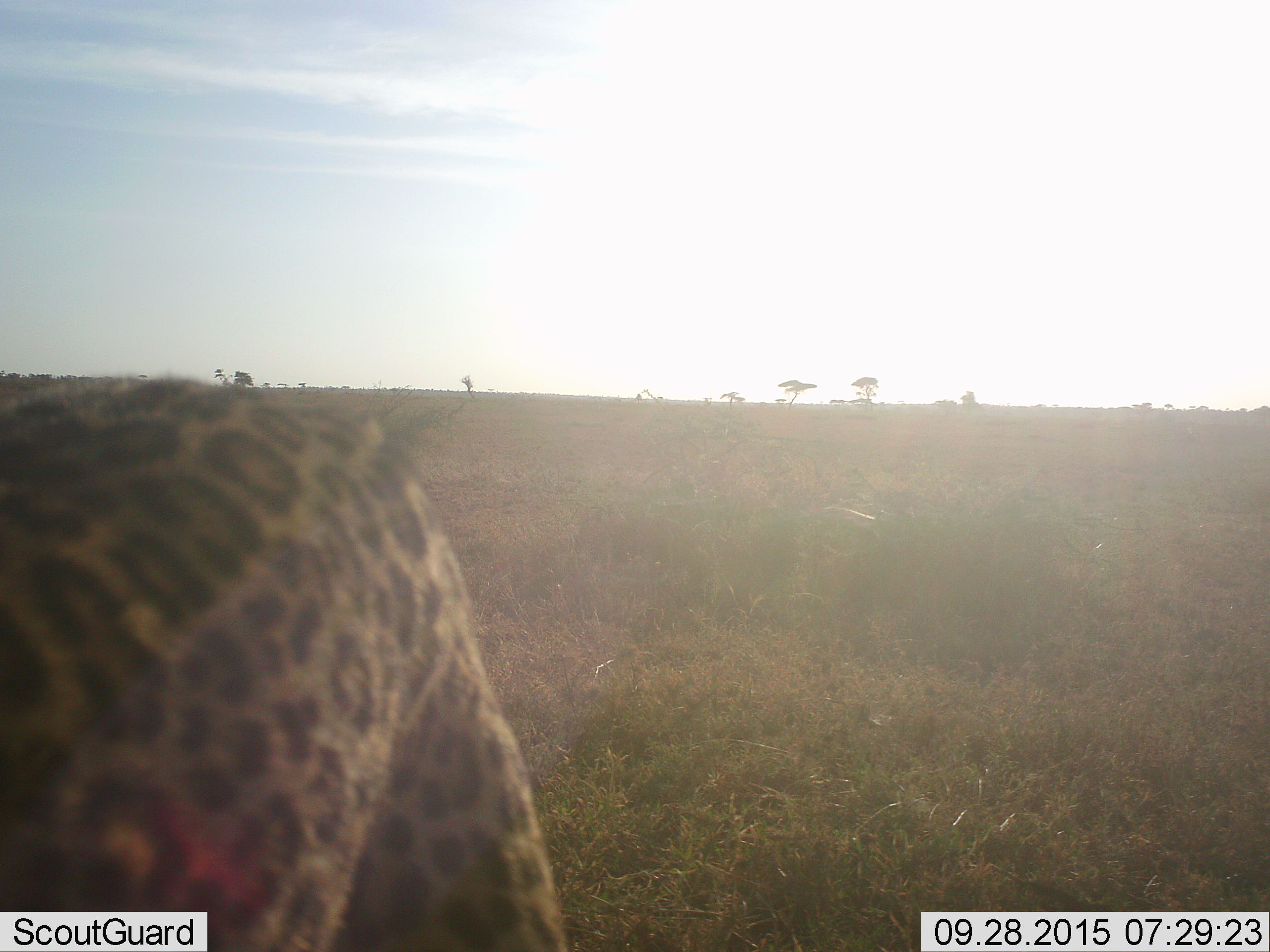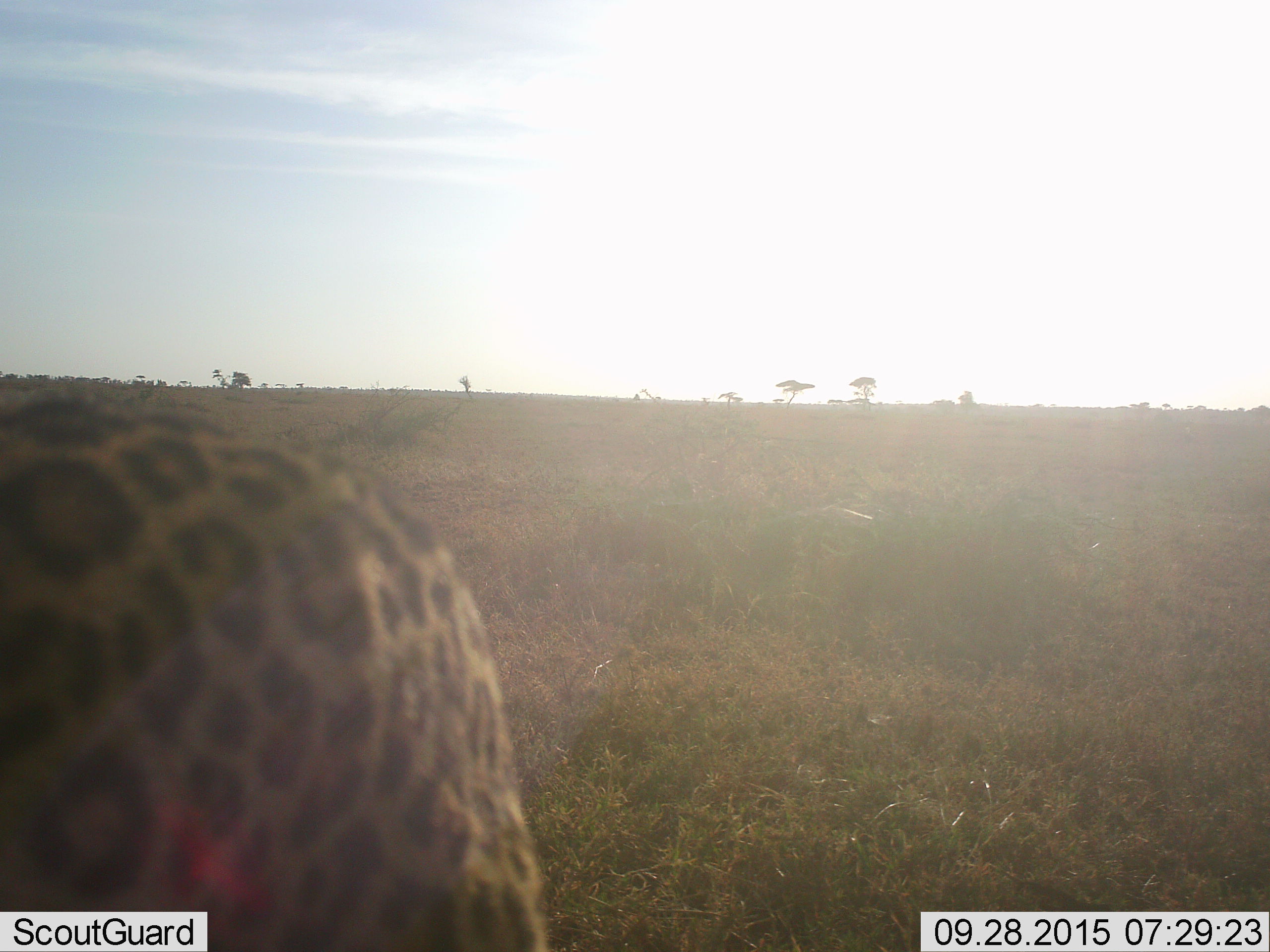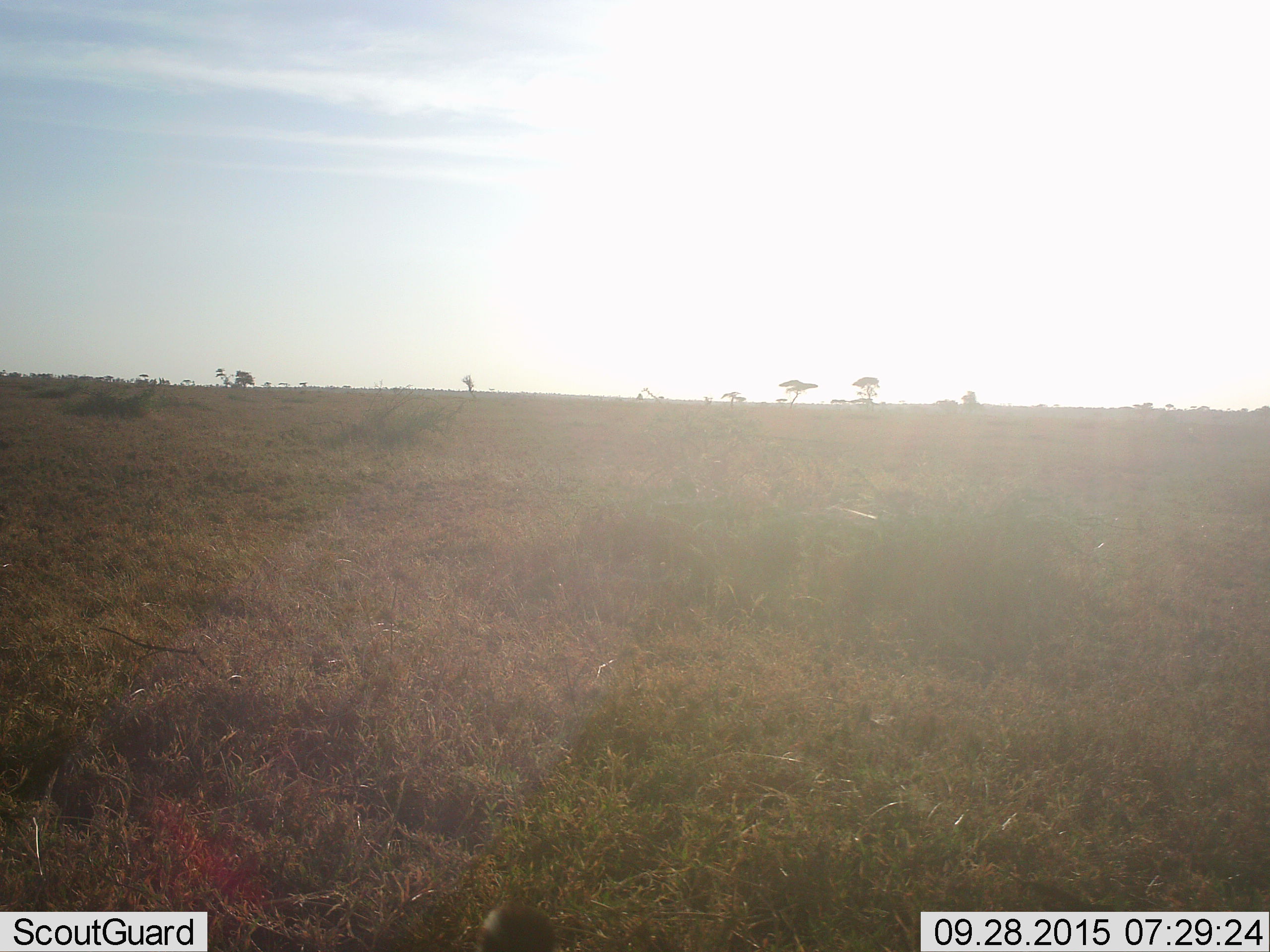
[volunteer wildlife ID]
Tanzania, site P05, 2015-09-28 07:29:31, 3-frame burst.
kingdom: Animalia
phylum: Chordata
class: Mammalia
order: Carnivora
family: Felidae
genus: Panthera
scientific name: Panthera pardus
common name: leopard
Leopard (Panthera pardus), count 1. Behavior (volunteer vote fractions): standing 25%, resting 0%, moving 75%, interacting 0%. Young present (vote fraction): 0%. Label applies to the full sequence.